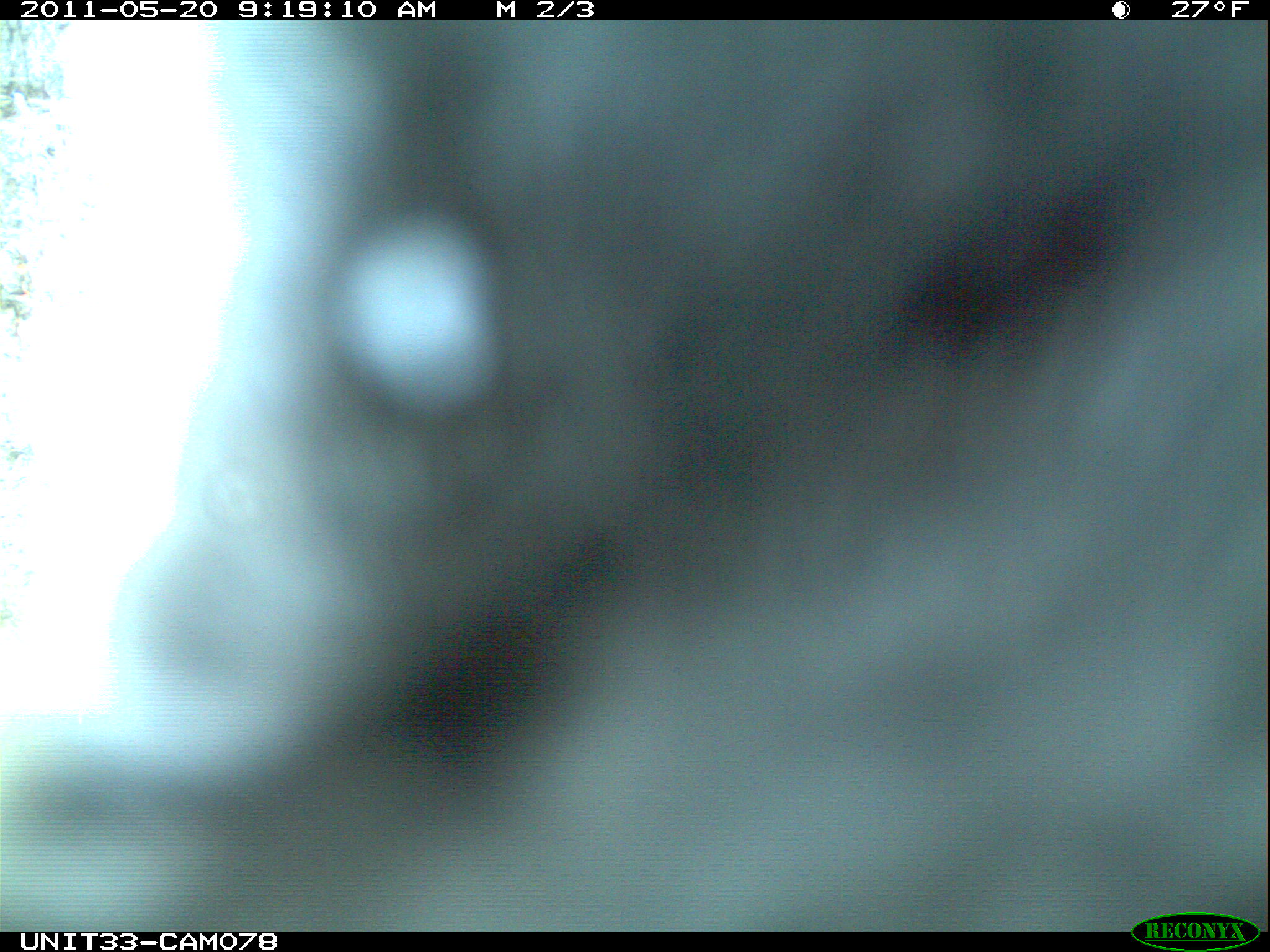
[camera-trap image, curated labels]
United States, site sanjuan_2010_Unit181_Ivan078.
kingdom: Animalia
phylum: Chordata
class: Aves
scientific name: Aves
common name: birds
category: unidentified bird